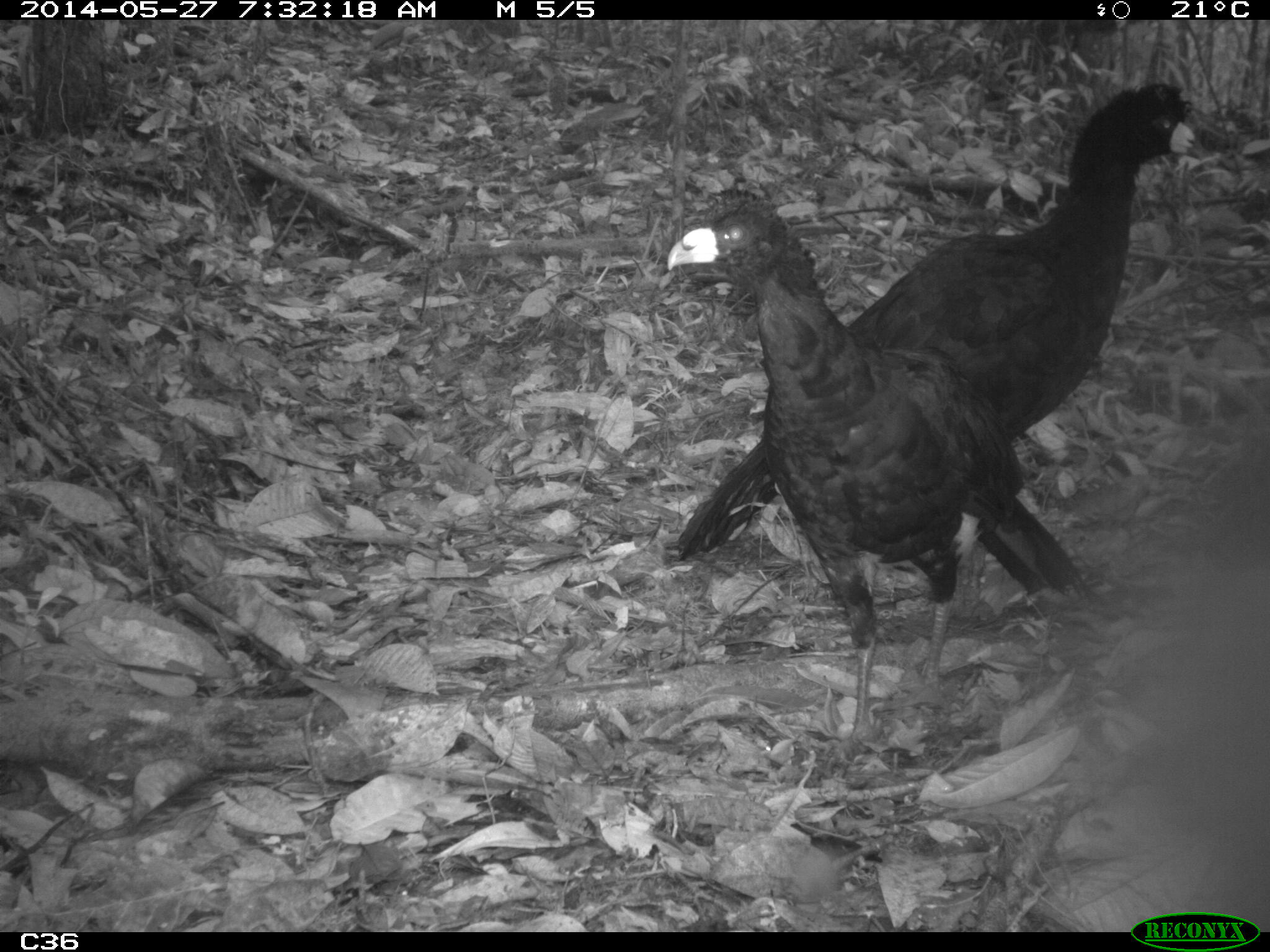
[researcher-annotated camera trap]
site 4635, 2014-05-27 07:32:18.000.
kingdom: Animalia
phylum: Chordata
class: Aves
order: Galliformes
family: Cracidae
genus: Crax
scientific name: Crax alector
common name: black curassow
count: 2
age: adult